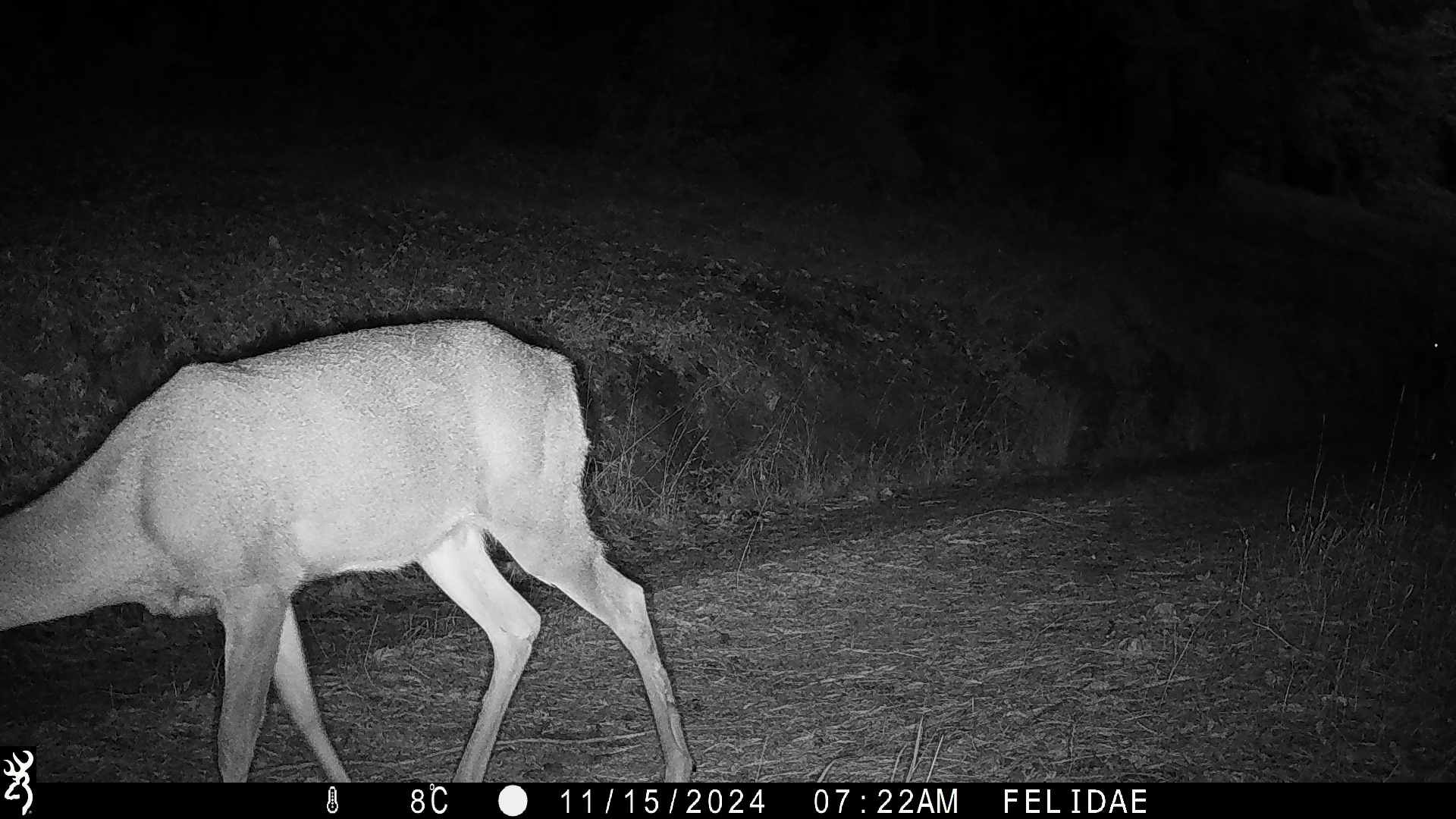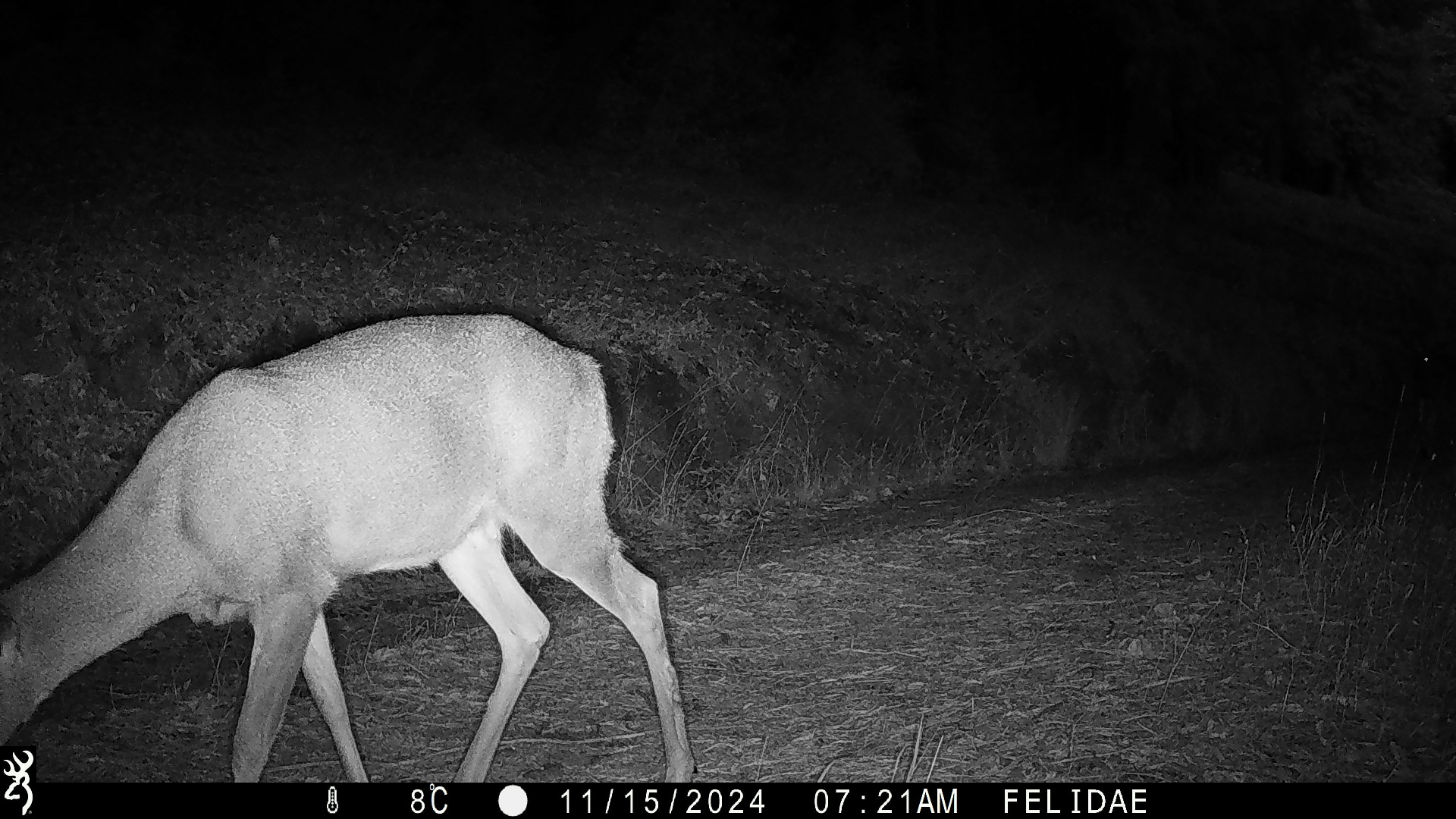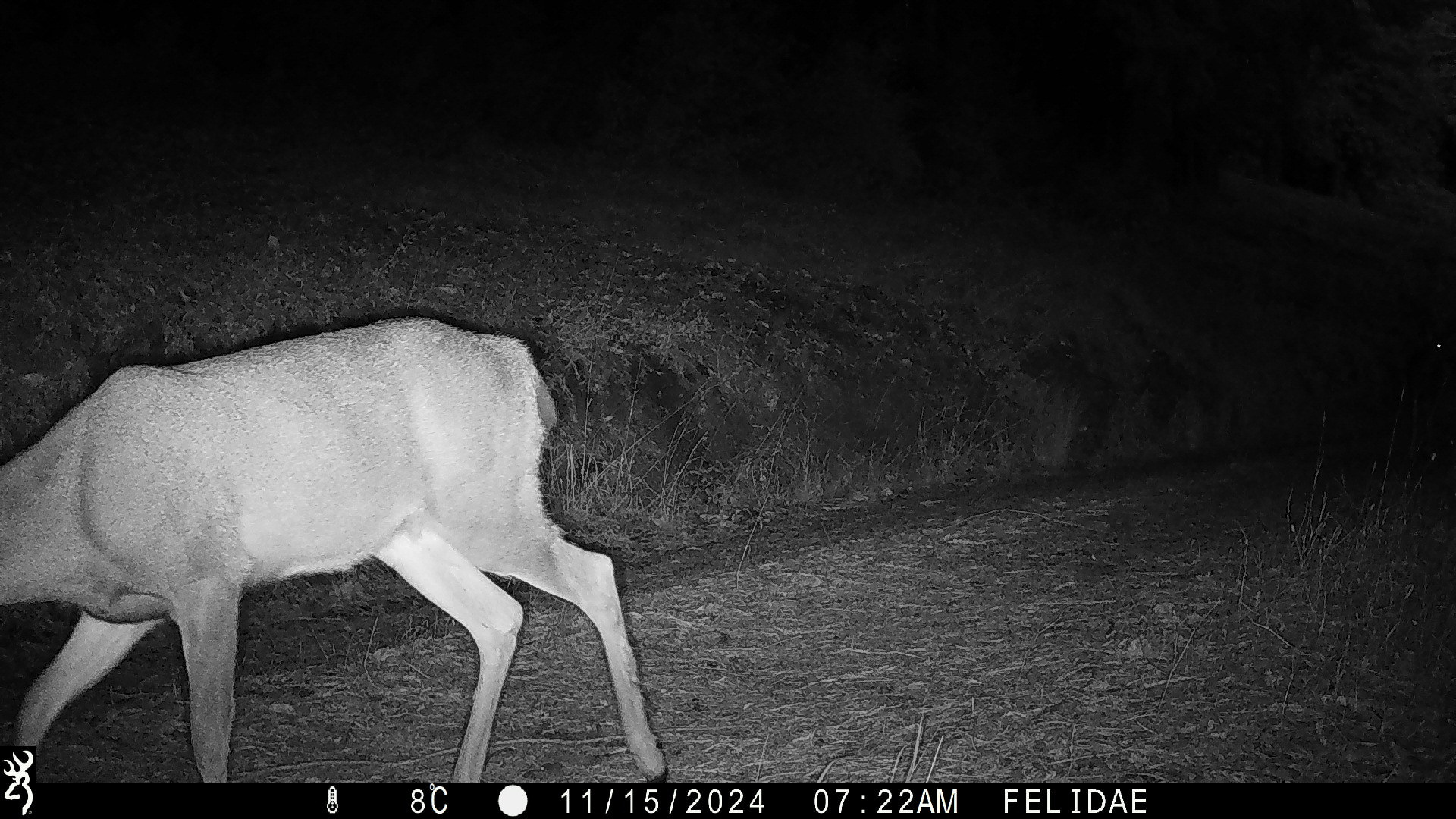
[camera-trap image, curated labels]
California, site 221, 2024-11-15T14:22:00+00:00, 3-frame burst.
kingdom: Animalia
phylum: Chordata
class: Mammalia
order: Artiodactyla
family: Cervidae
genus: Odocoileus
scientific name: Odocoileus hemionus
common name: mule deer